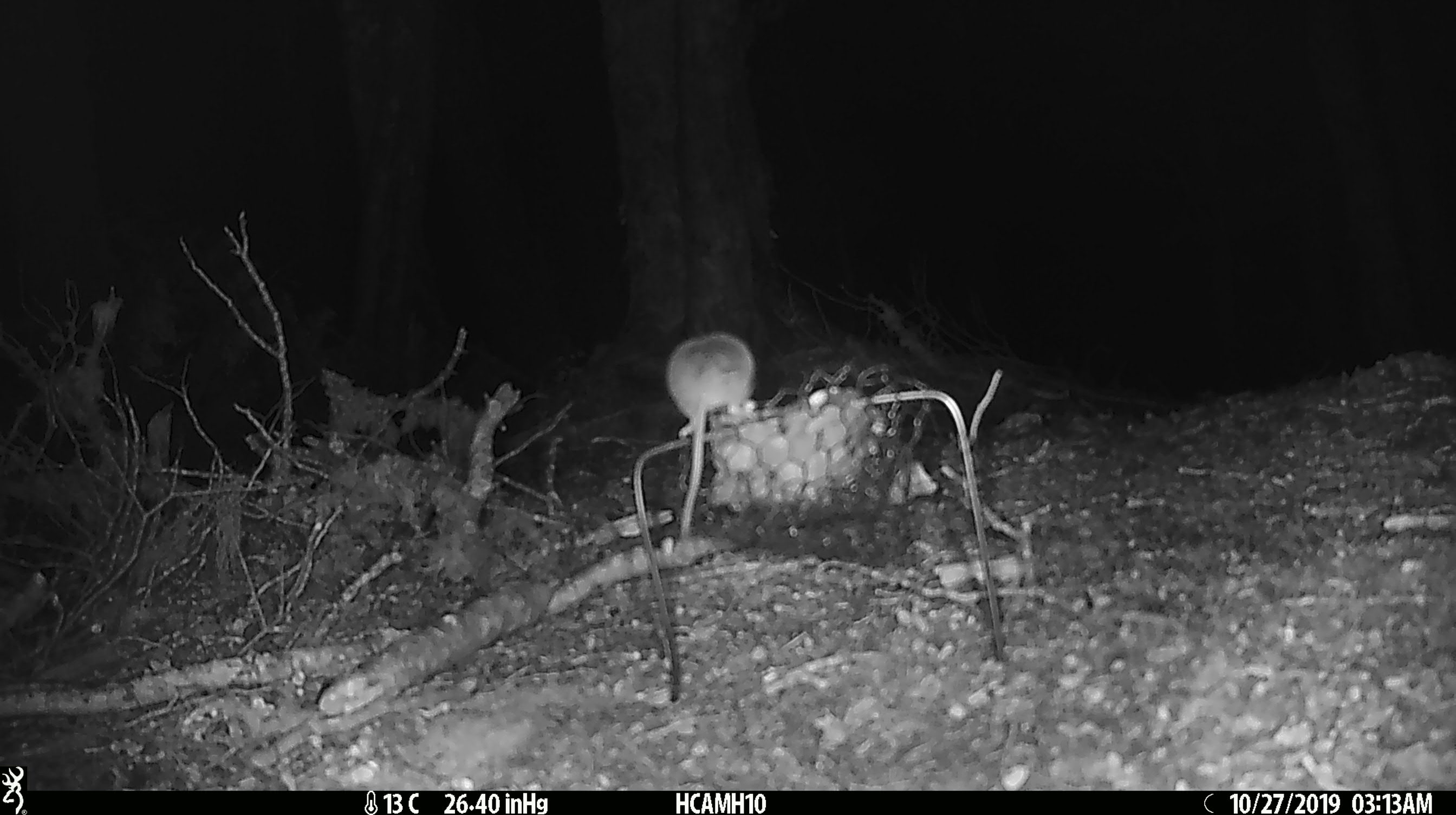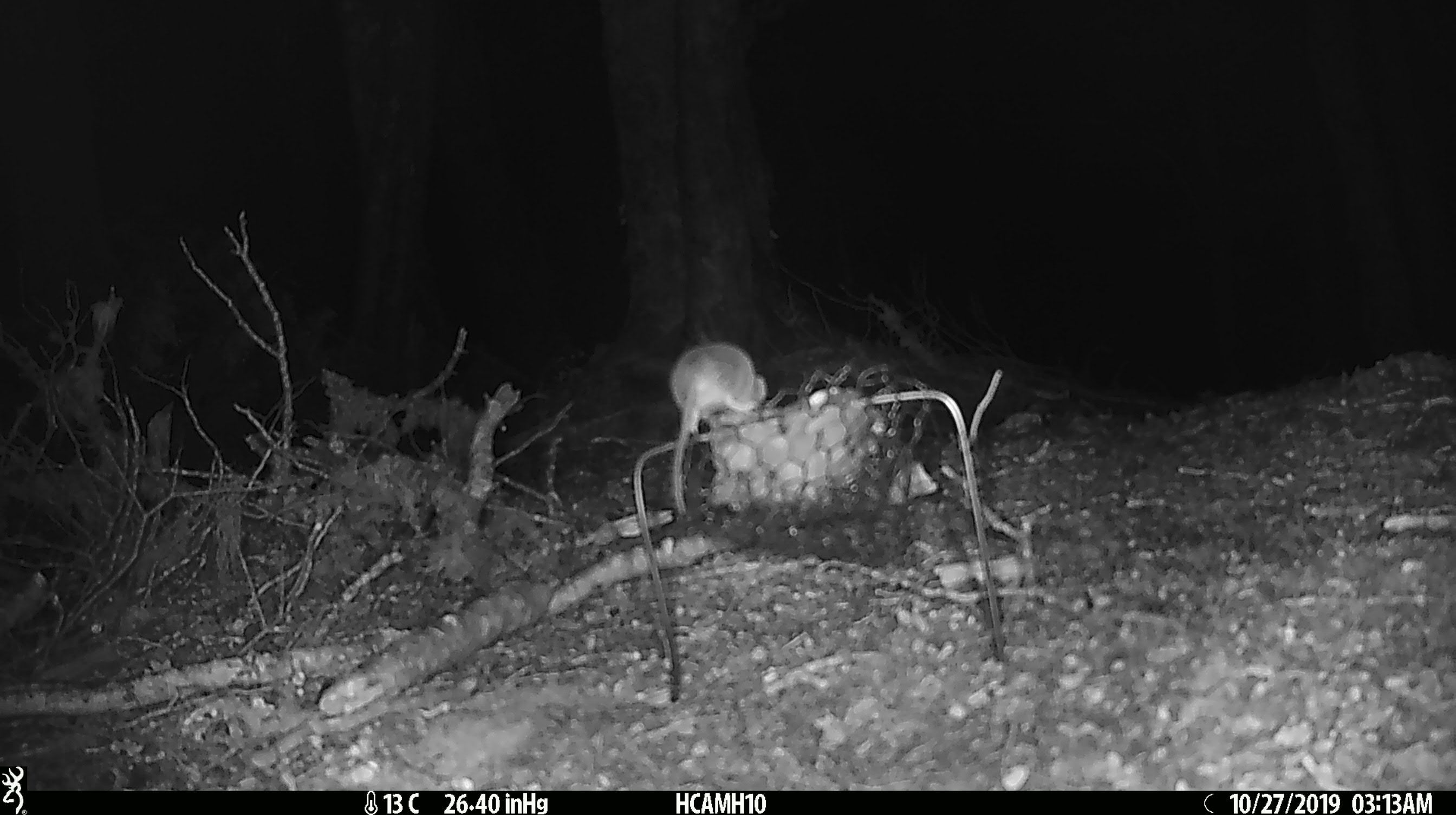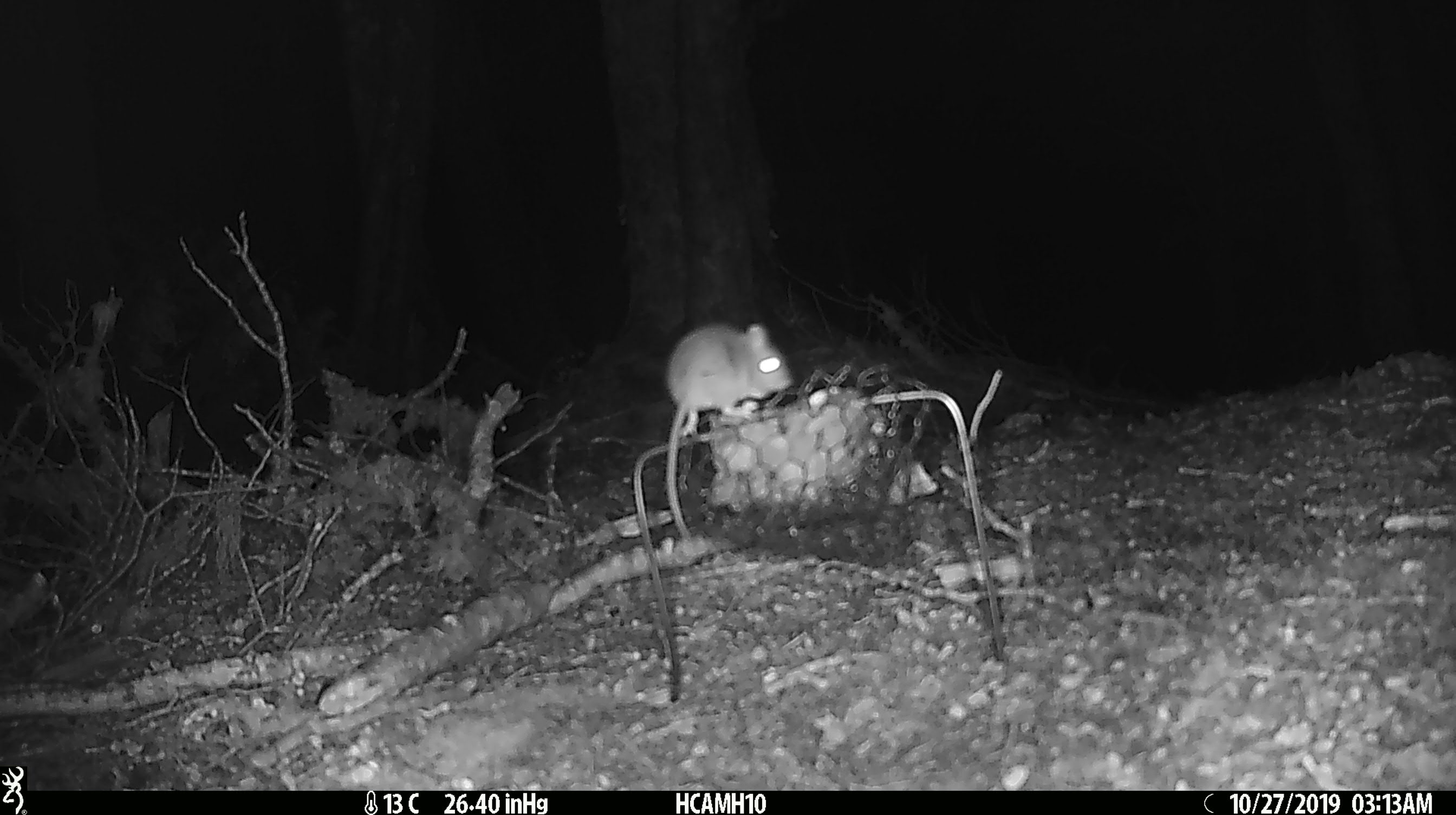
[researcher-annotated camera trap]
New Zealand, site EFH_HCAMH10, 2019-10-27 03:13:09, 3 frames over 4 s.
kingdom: Animalia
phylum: Chordata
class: Mammalia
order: Rodentia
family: Muridae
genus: Mus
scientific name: Mus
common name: mouse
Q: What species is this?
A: Mouse (Mus).